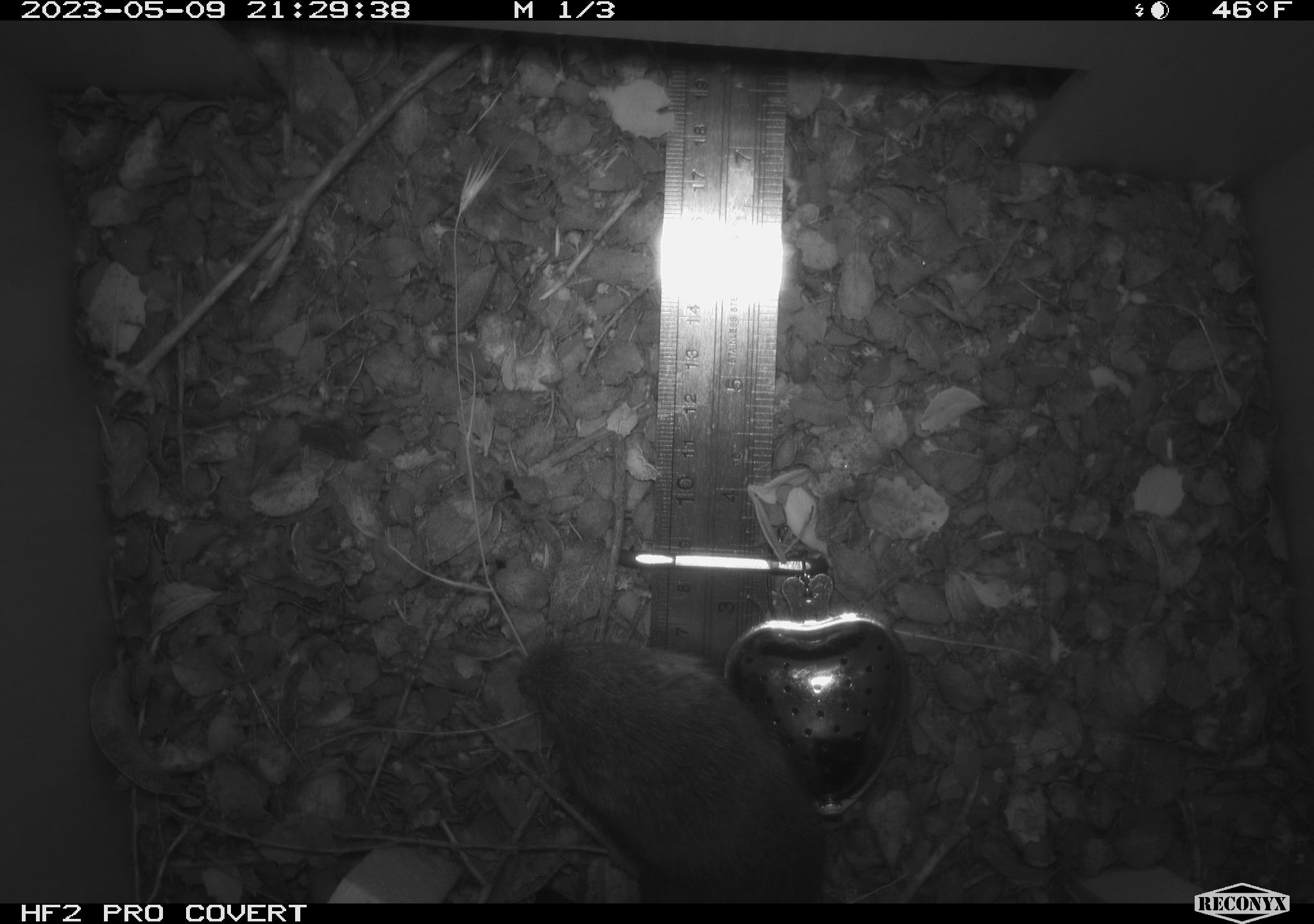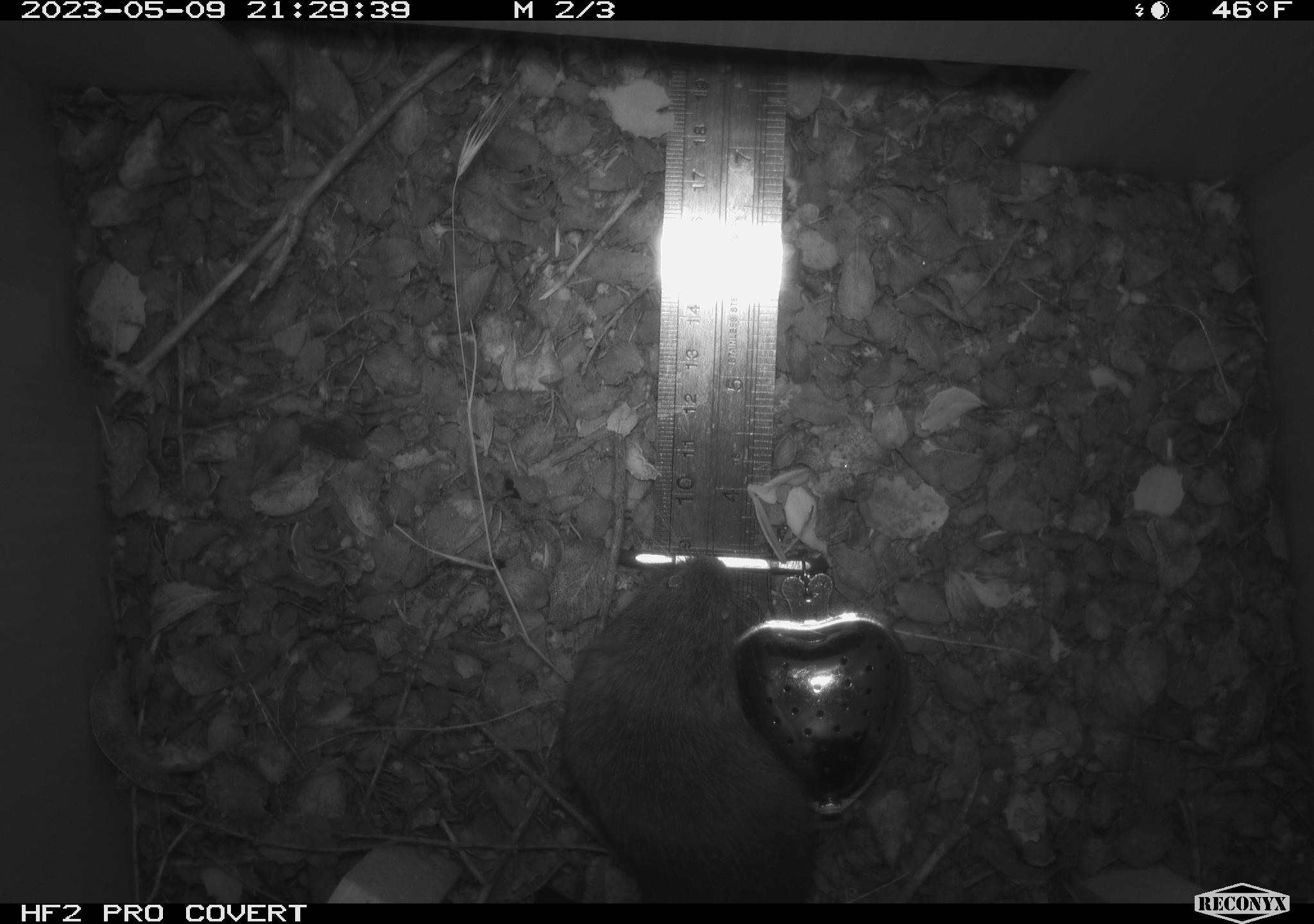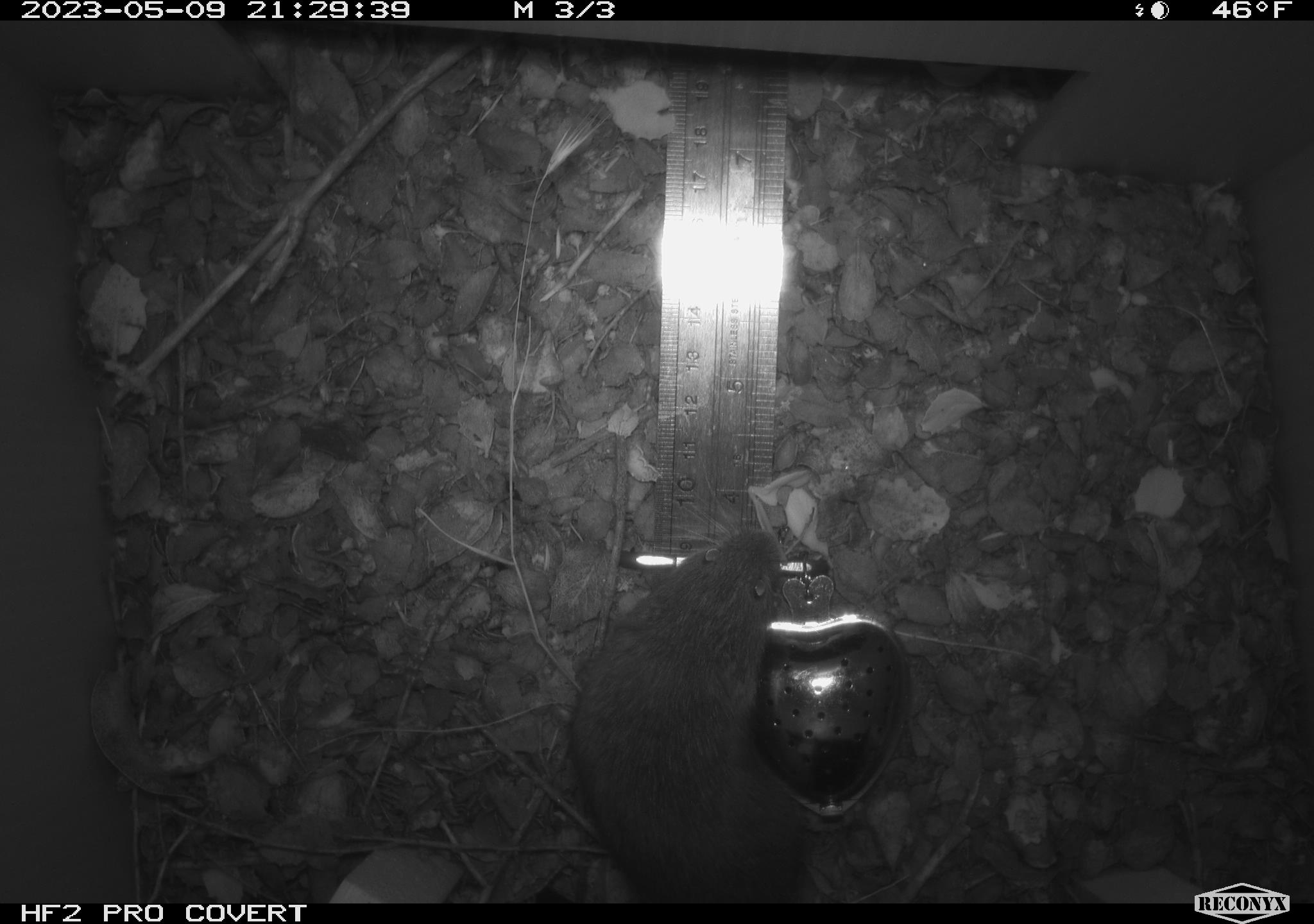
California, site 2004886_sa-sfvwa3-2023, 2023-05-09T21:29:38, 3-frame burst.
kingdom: Animalia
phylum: Chordata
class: Mammalia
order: Rodentia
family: Cricetidae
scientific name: Cricetidae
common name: hamsters, voles, lemmings, and allies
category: cricetidae family